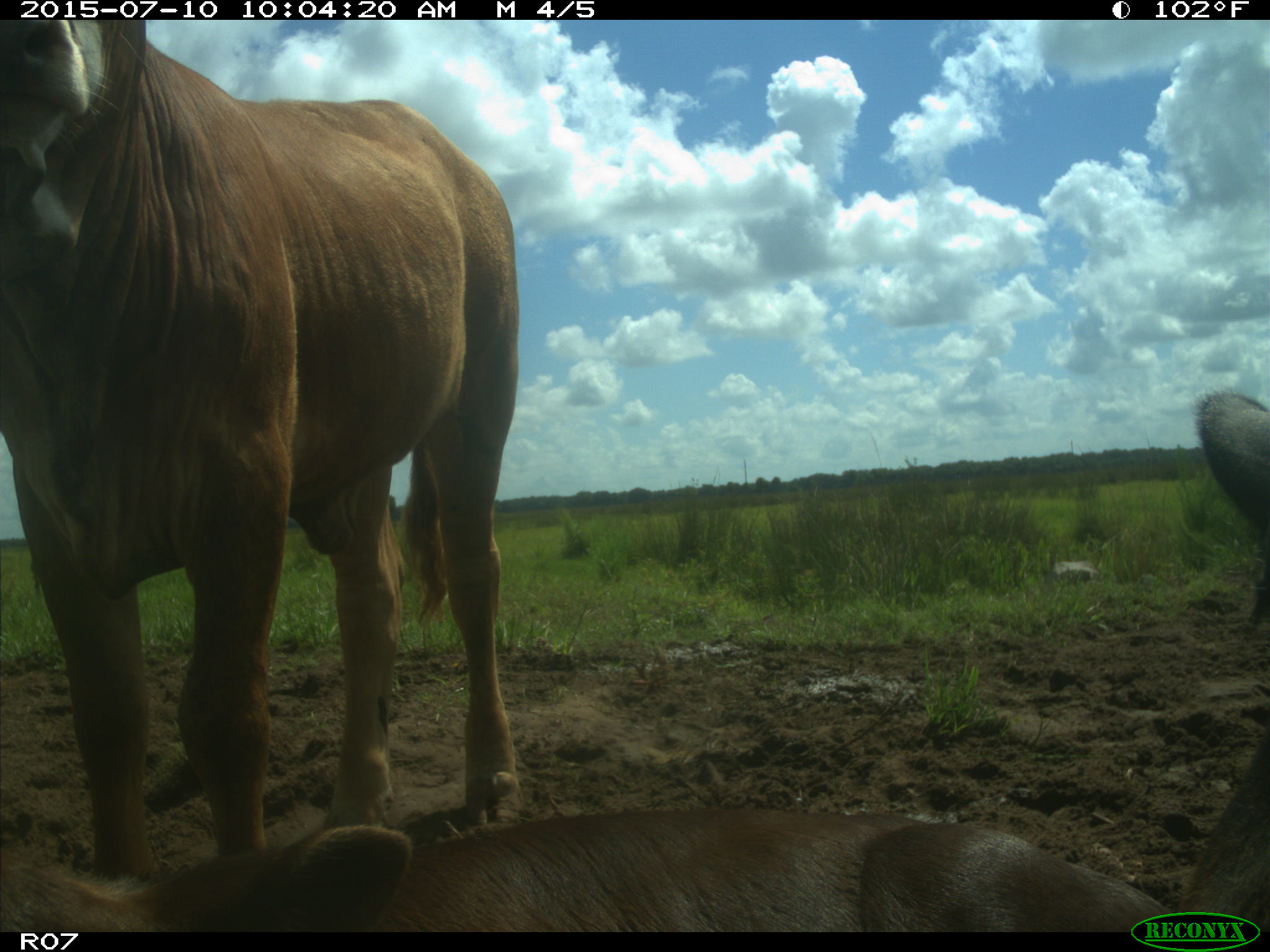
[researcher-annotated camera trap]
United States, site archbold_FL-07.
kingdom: Animalia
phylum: Chordata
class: Mammalia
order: Artiodactyla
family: Bovidae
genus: Bos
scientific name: Bos taurus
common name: domestic cow